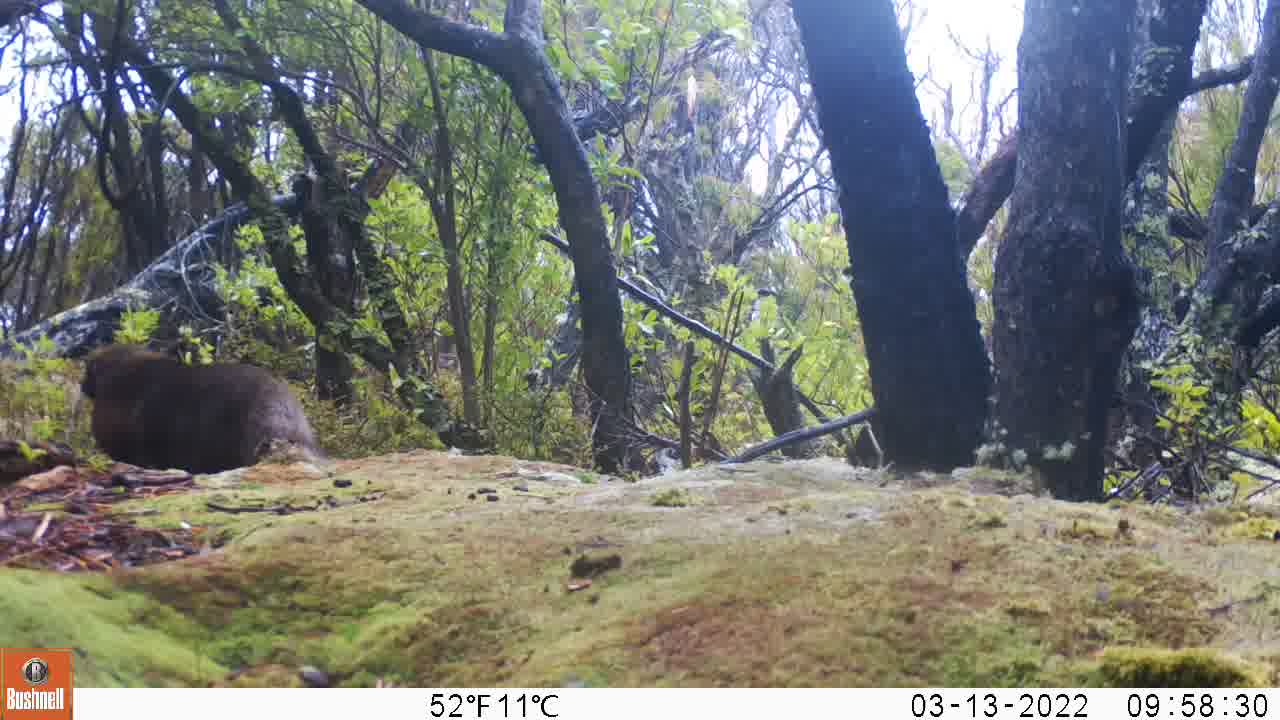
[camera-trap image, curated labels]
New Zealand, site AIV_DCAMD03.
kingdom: Animalia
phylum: Chordata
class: Mammalia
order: Carnivora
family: Otariidae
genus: Phocarctos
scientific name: Phocarctos hookeri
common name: new zealand sea lion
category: sealion